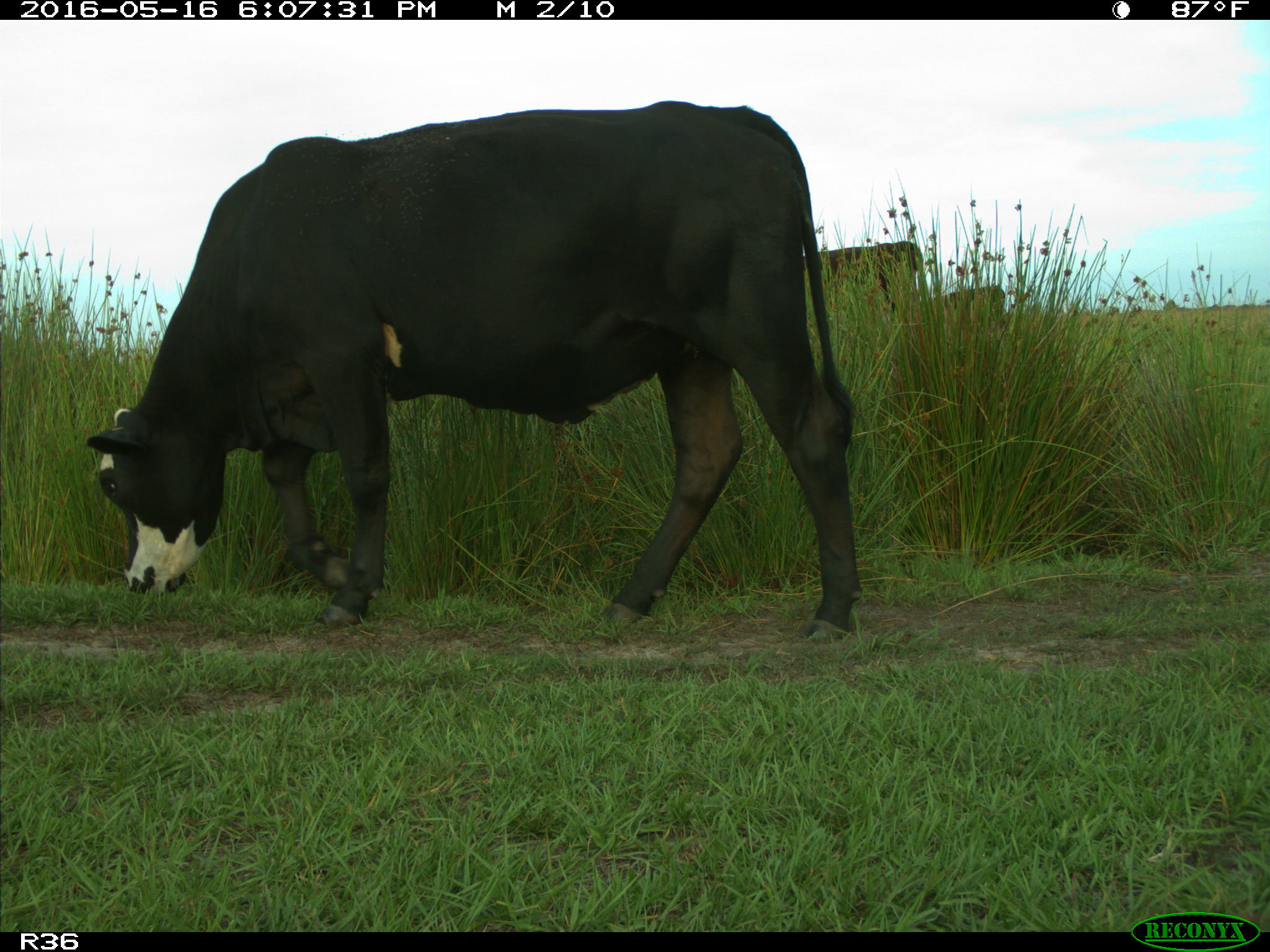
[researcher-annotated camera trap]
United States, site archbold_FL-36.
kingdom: Animalia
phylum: Chordata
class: Mammalia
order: Artiodactyla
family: Bovidae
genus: Bos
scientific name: Bos taurus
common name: domestic cow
Bos taurus (domestic cow).